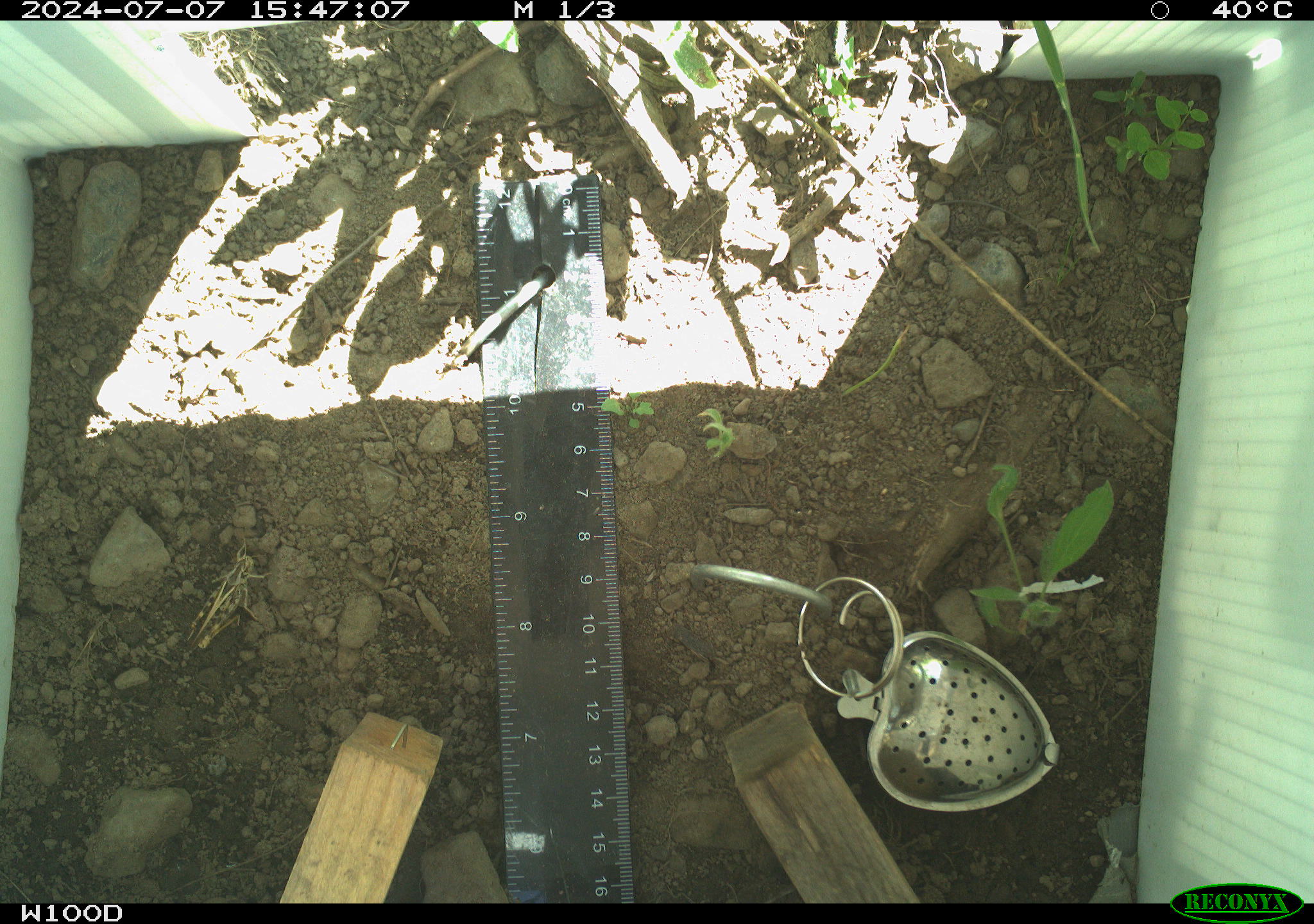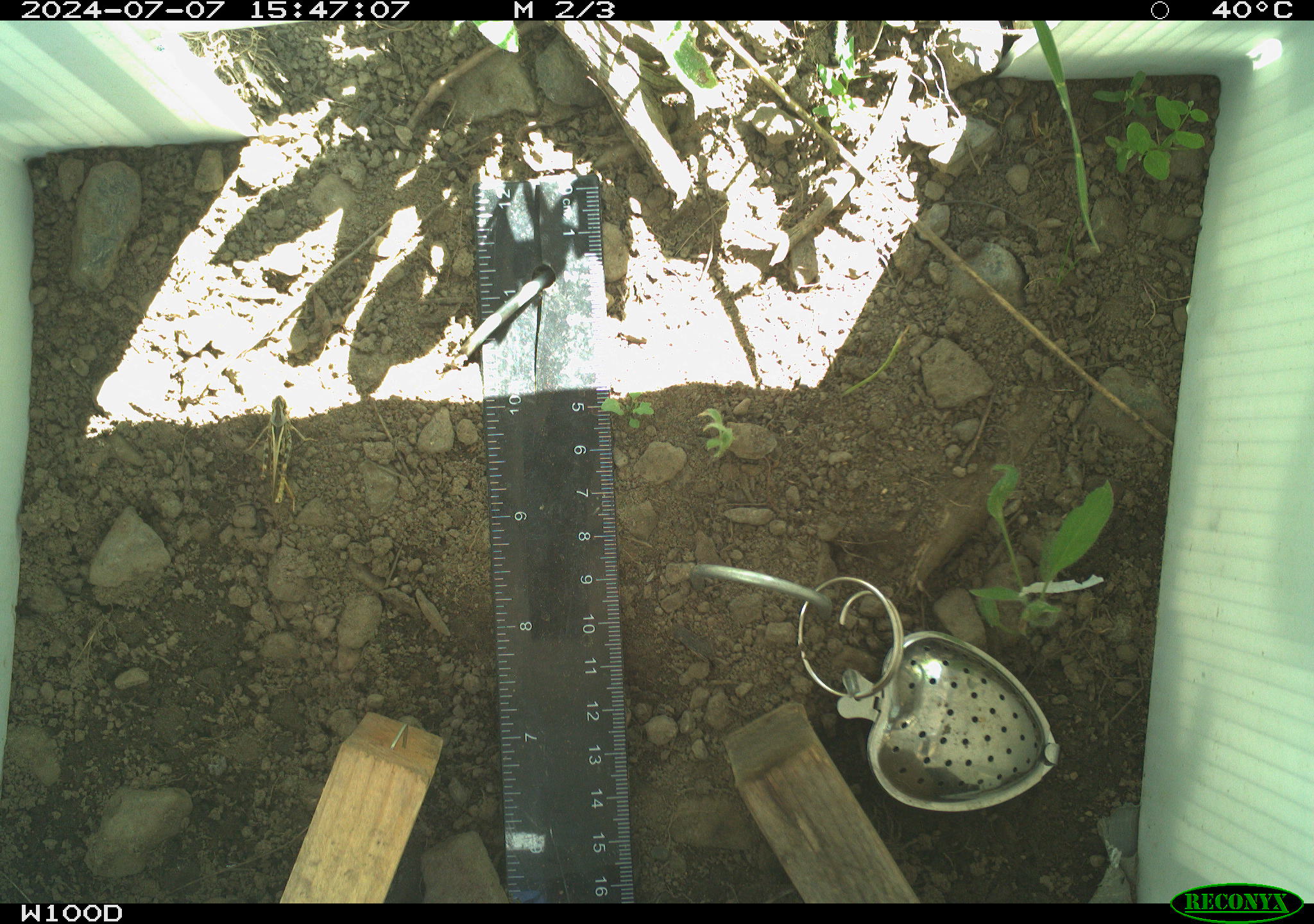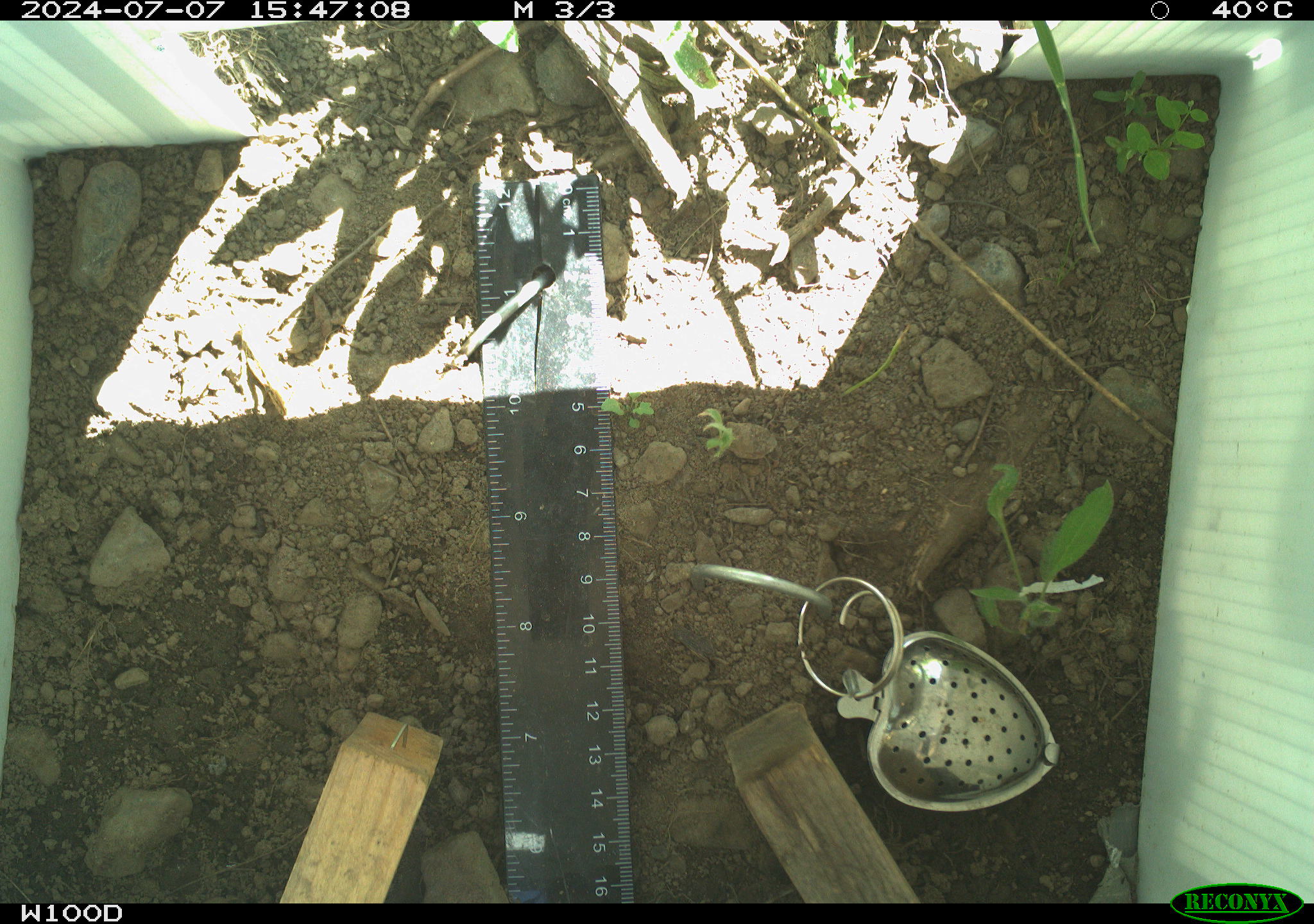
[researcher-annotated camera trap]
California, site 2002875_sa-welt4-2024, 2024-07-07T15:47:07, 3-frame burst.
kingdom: Animalia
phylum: Arthropoda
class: Insecta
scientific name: Insecta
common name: insect